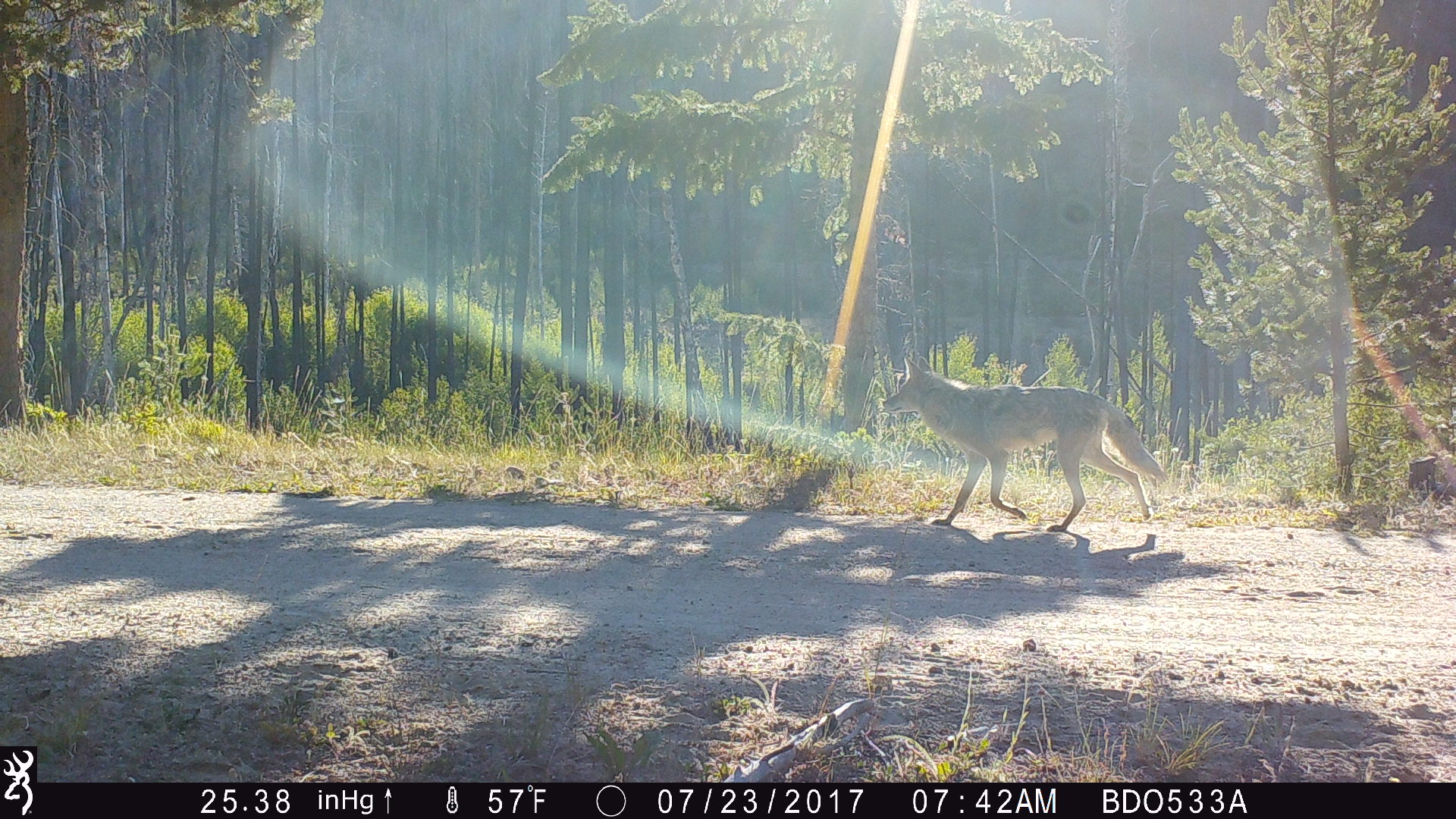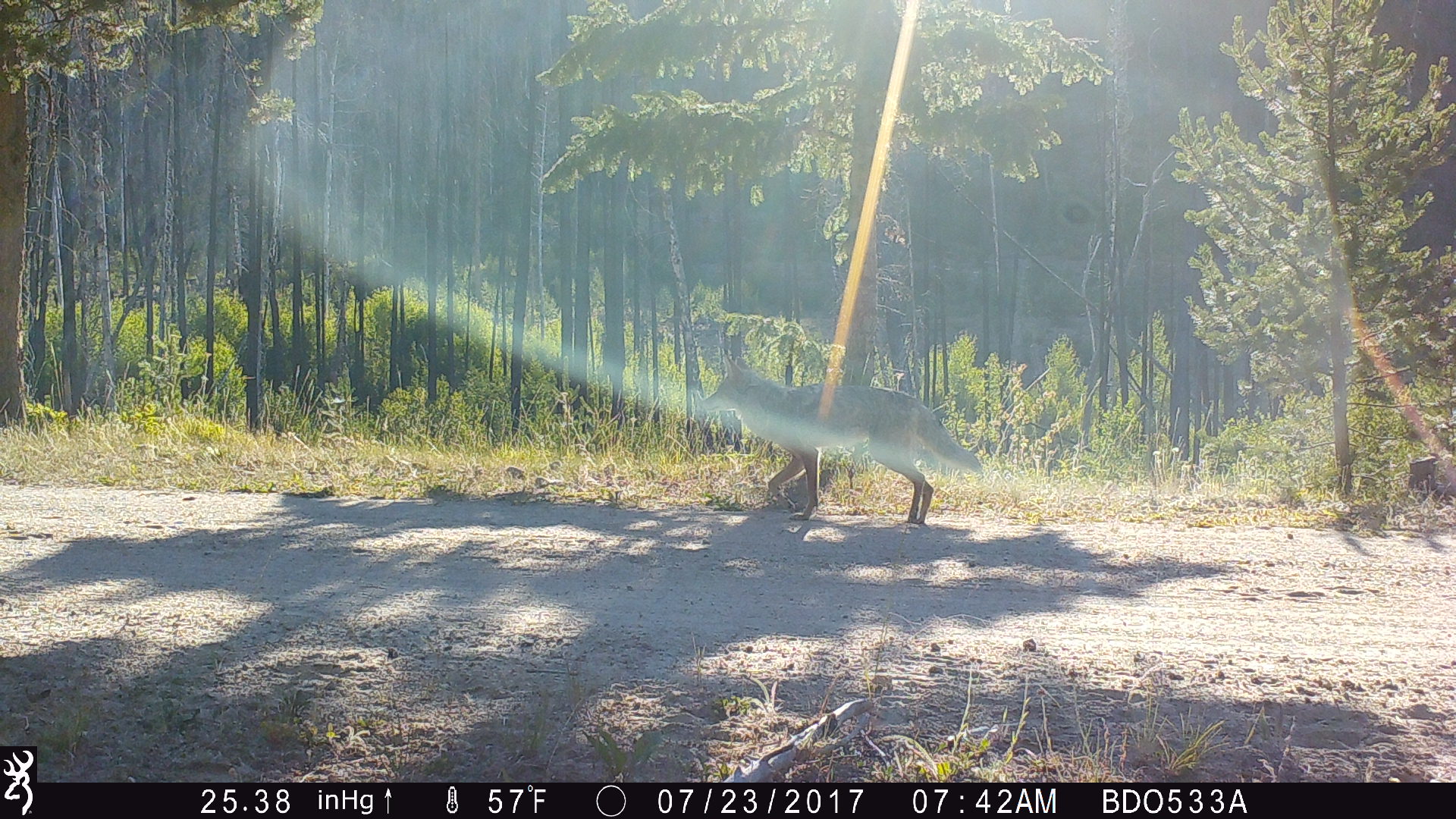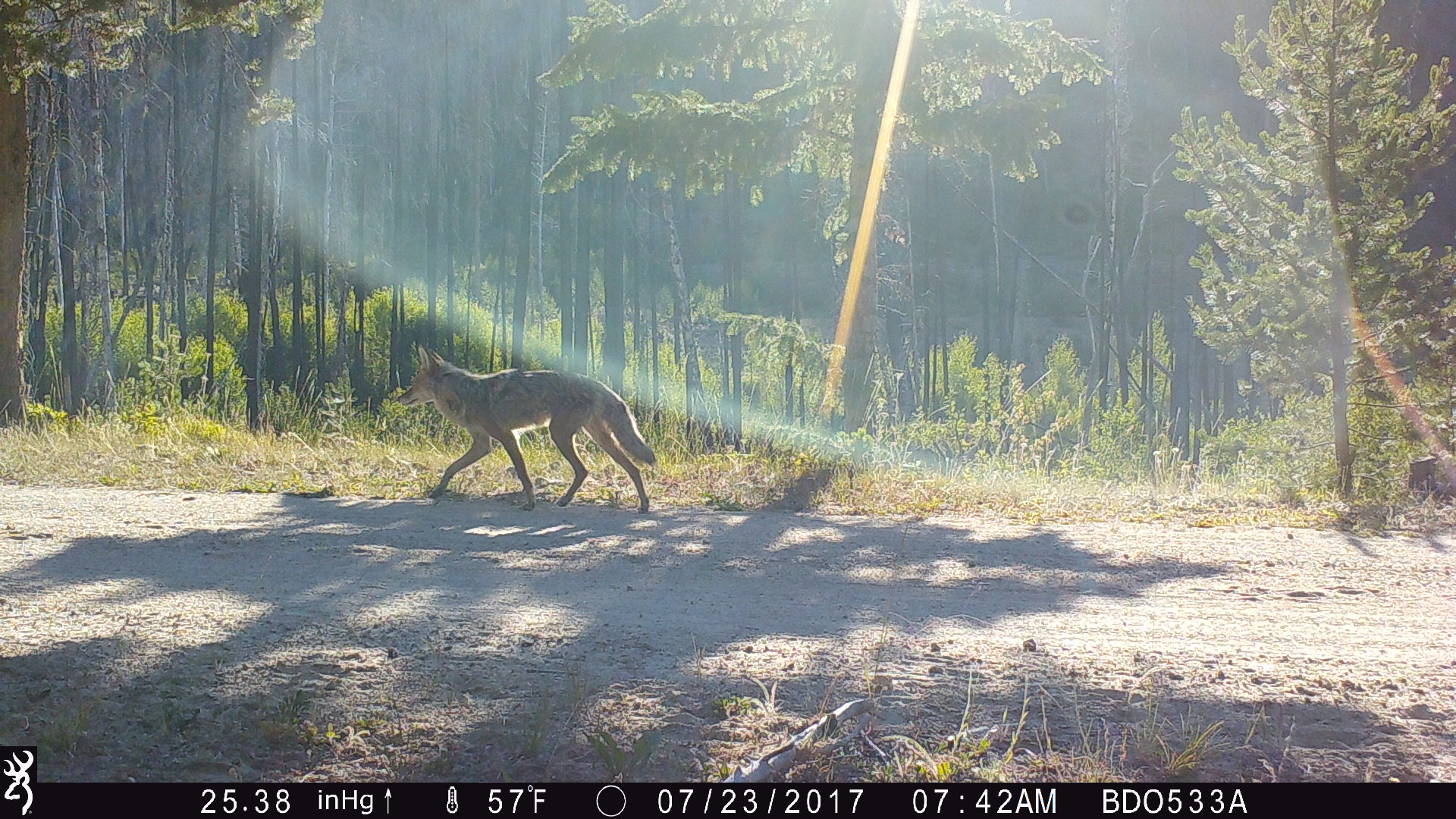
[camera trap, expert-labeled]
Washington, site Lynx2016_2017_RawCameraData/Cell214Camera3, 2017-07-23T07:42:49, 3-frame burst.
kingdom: Animalia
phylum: Chordata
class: Mammalia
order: Carnivora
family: Canidae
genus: Canis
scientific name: Canis latrans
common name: coyote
Canis latrans (coyote). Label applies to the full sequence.